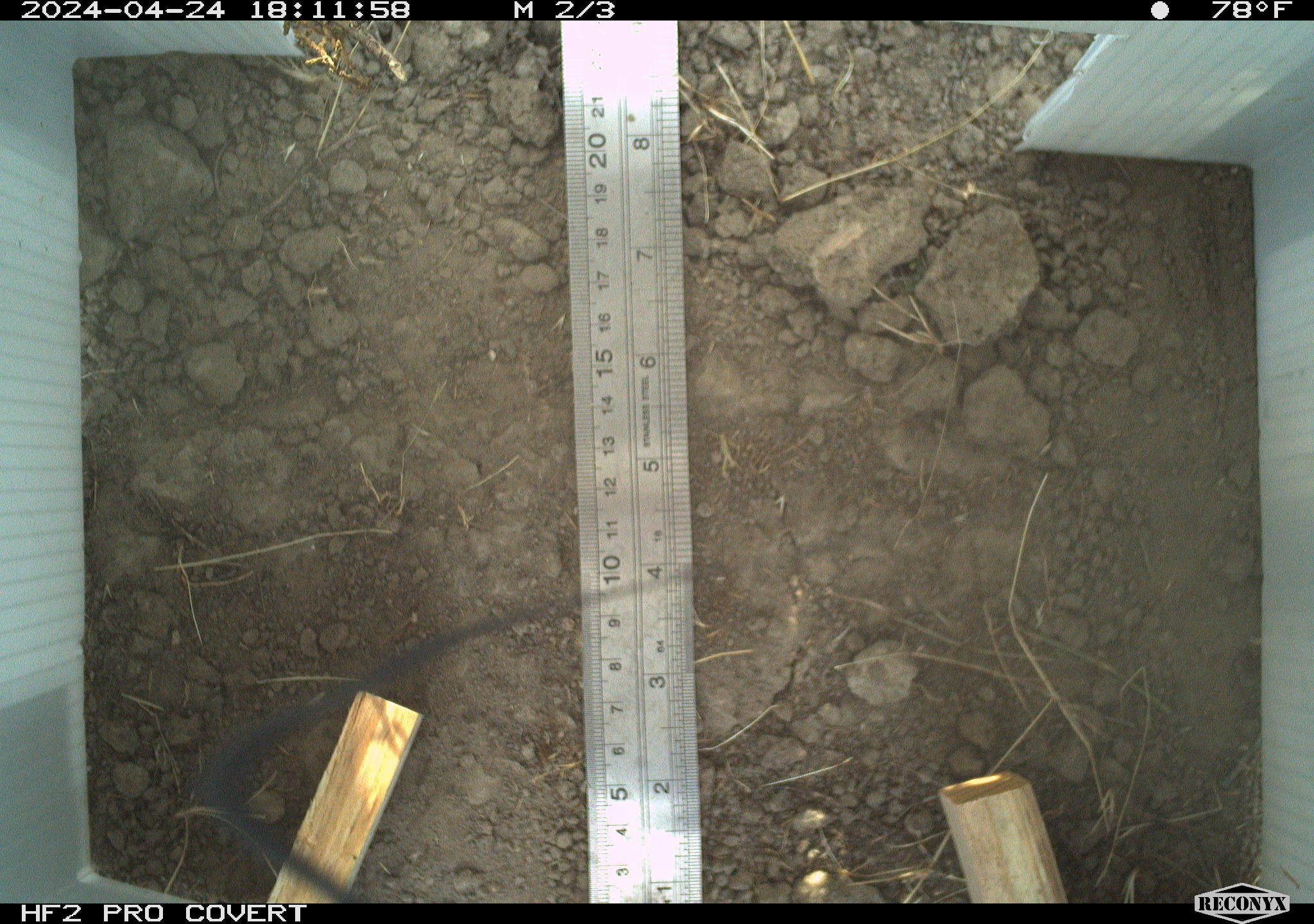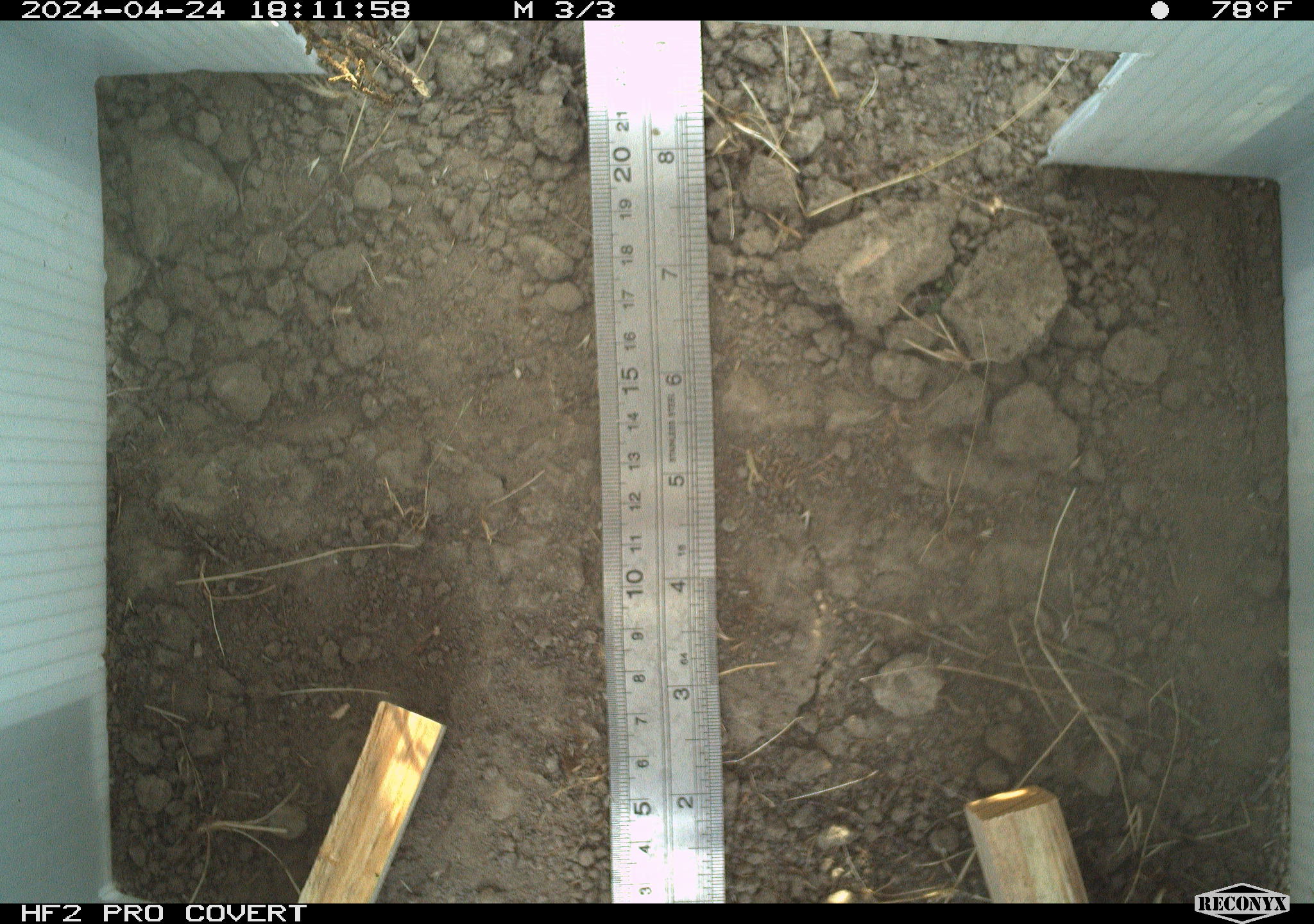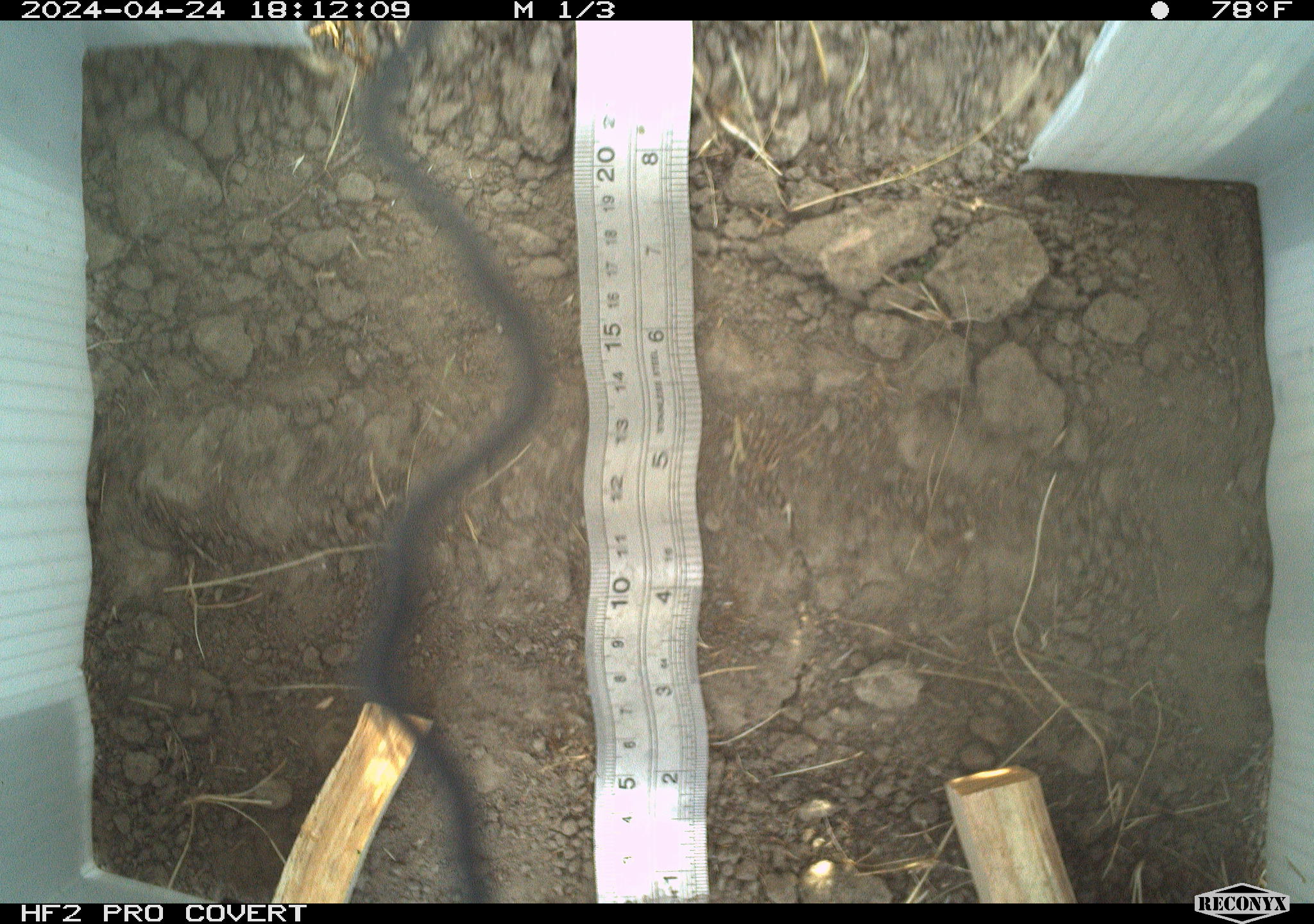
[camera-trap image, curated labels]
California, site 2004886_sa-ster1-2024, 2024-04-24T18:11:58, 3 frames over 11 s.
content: unidentified animal